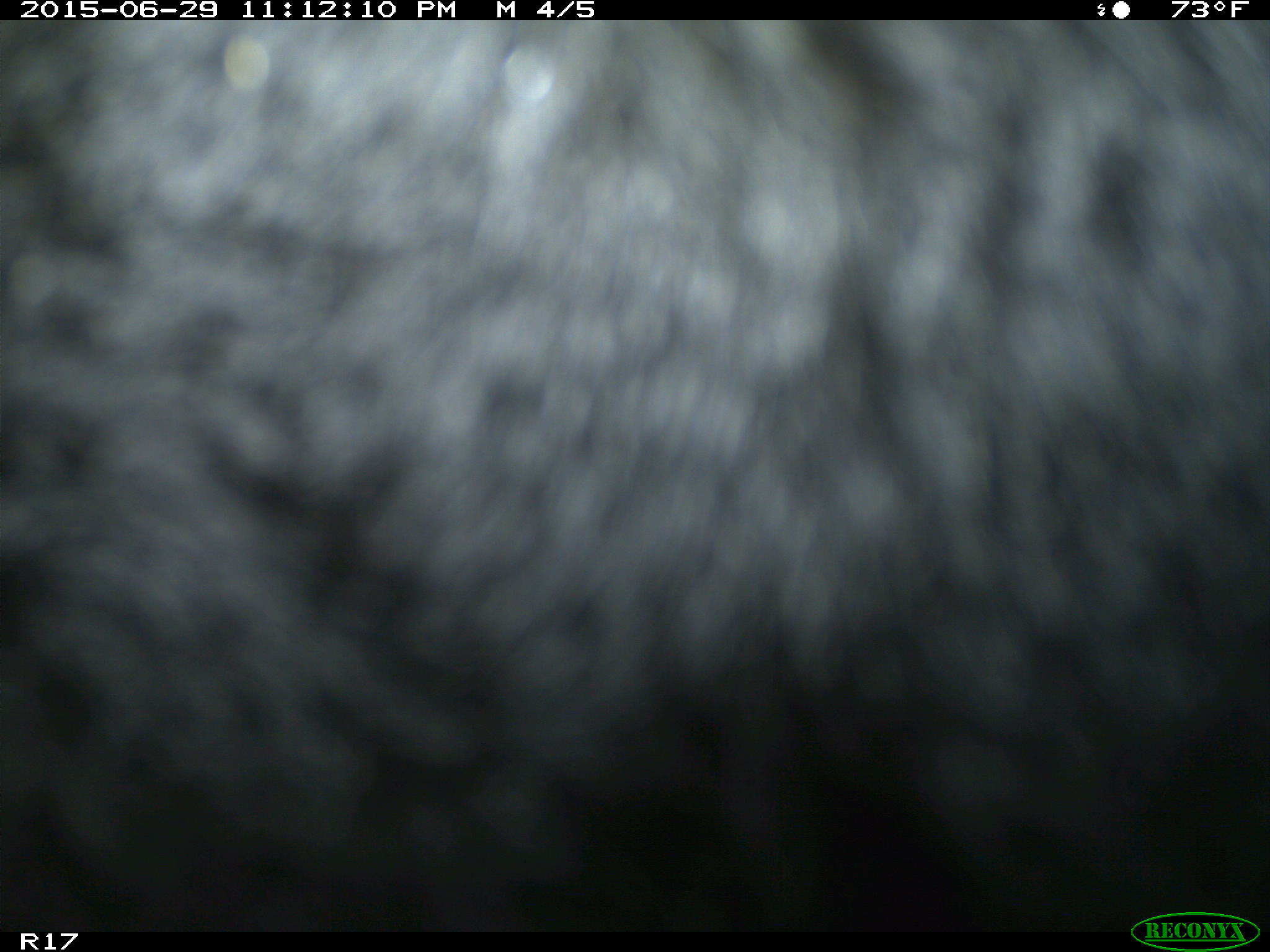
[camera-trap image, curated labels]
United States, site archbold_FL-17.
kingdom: Animalia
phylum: Chordata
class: Mammalia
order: Artiodactyla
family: Bovidae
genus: Bos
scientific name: Bos taurus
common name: domestic cow